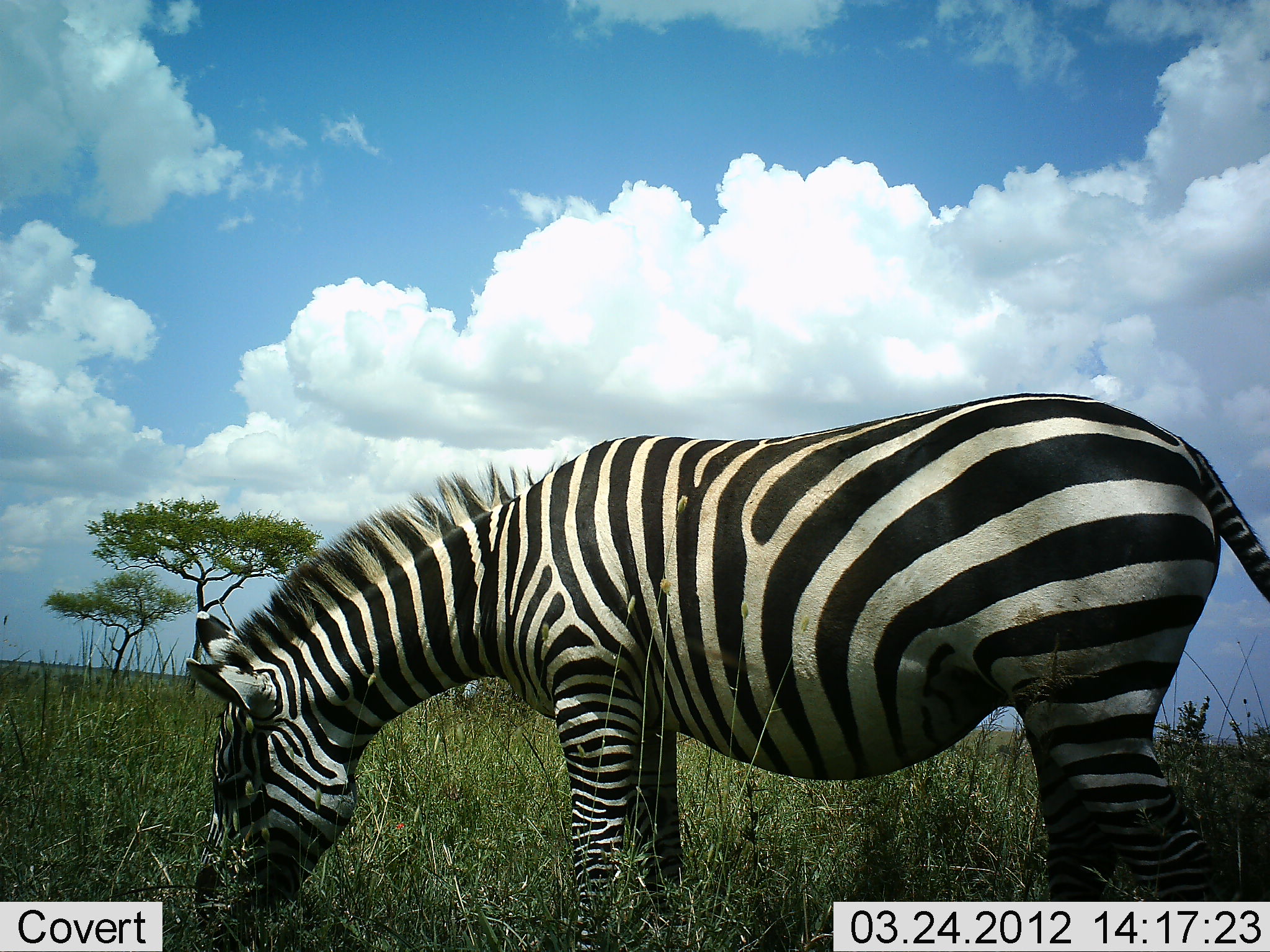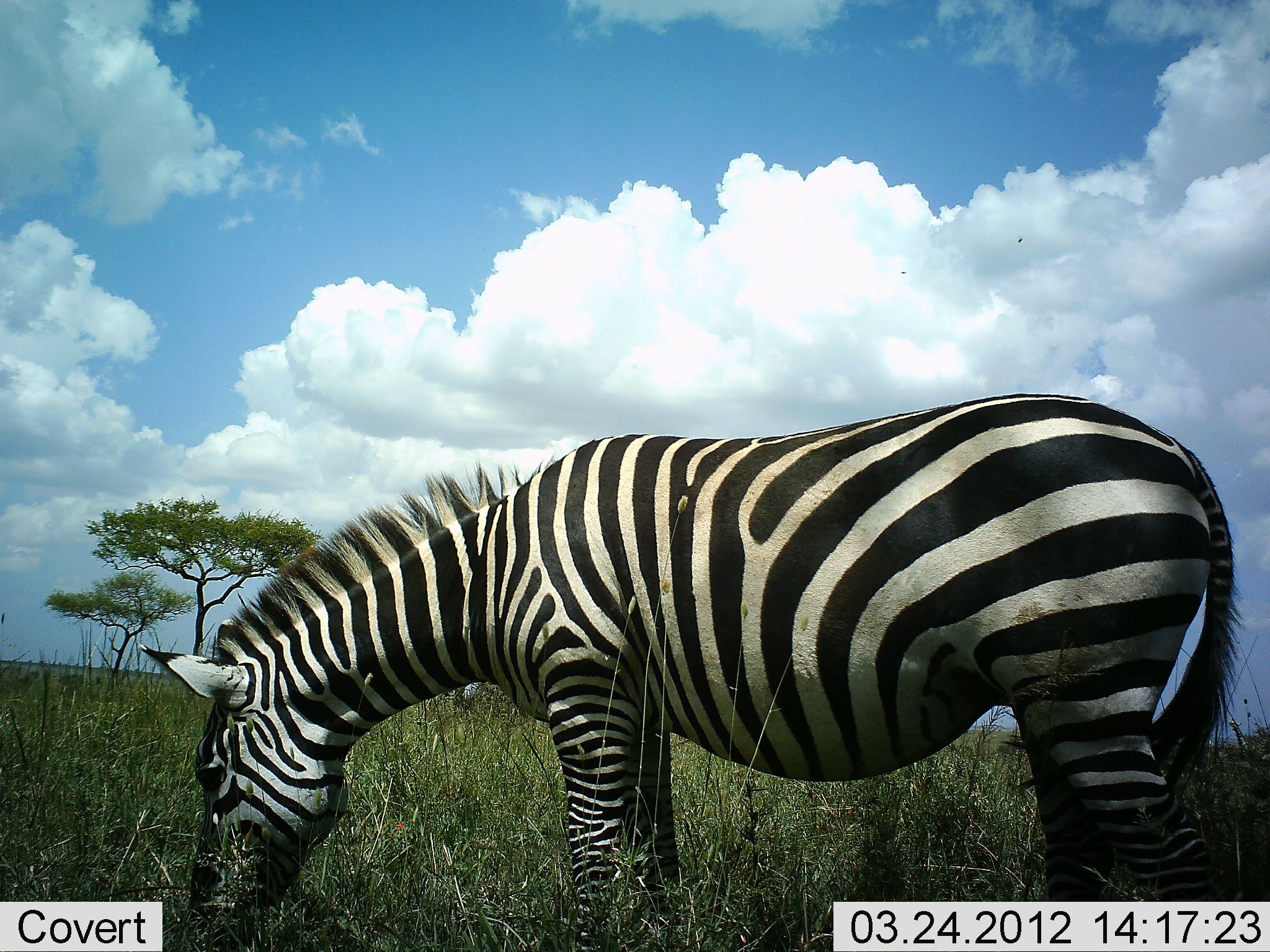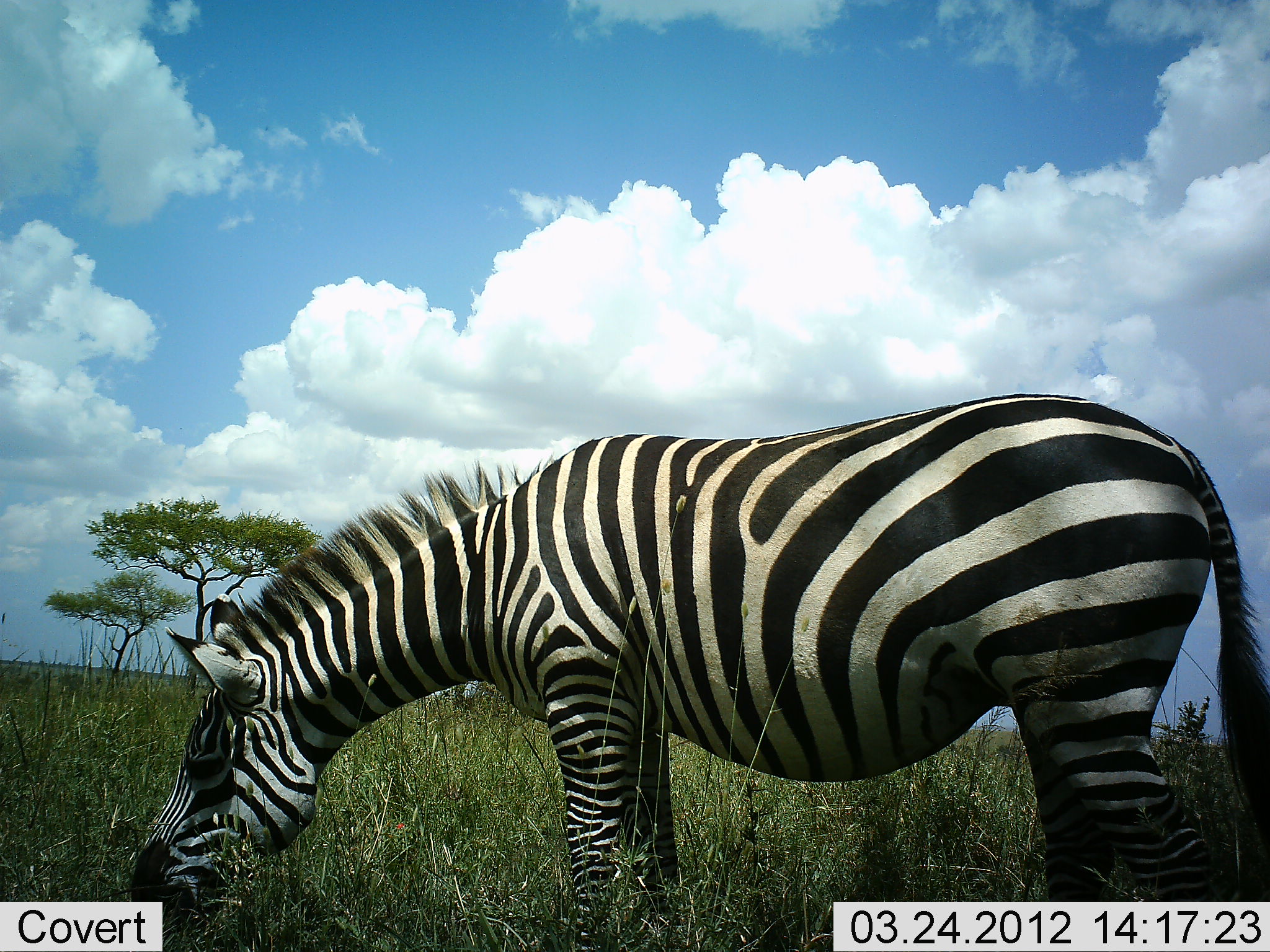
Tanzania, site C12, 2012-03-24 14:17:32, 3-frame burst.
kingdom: Animalia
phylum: Chordata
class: Mammalia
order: Perissodactyla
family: Equidae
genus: Equus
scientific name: Equus quagga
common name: plains zebra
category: zebra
Zebra (plains zebra) (Equus quagga), count 1. Behavior (volunteer vote fractions): standing 28%, resting 0%, moving 0%, interacting 0%. Young present (vote fraction): 0%. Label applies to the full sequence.